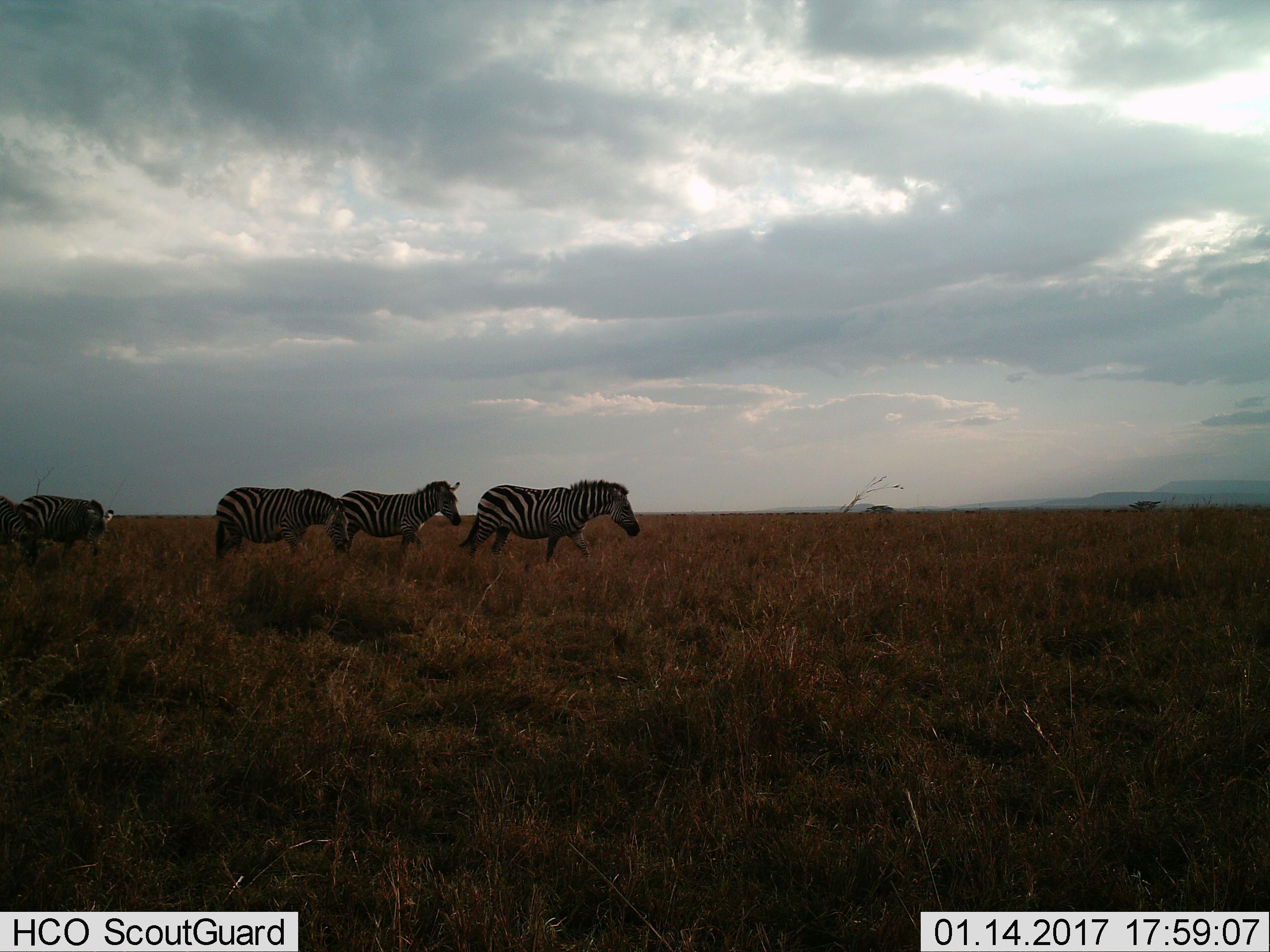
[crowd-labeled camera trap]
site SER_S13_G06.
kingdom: Animalia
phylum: Chordata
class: Mammalia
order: Perissodactyla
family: Equidae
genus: Equus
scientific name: Equus quagga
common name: plains zebra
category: zebraplains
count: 5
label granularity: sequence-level